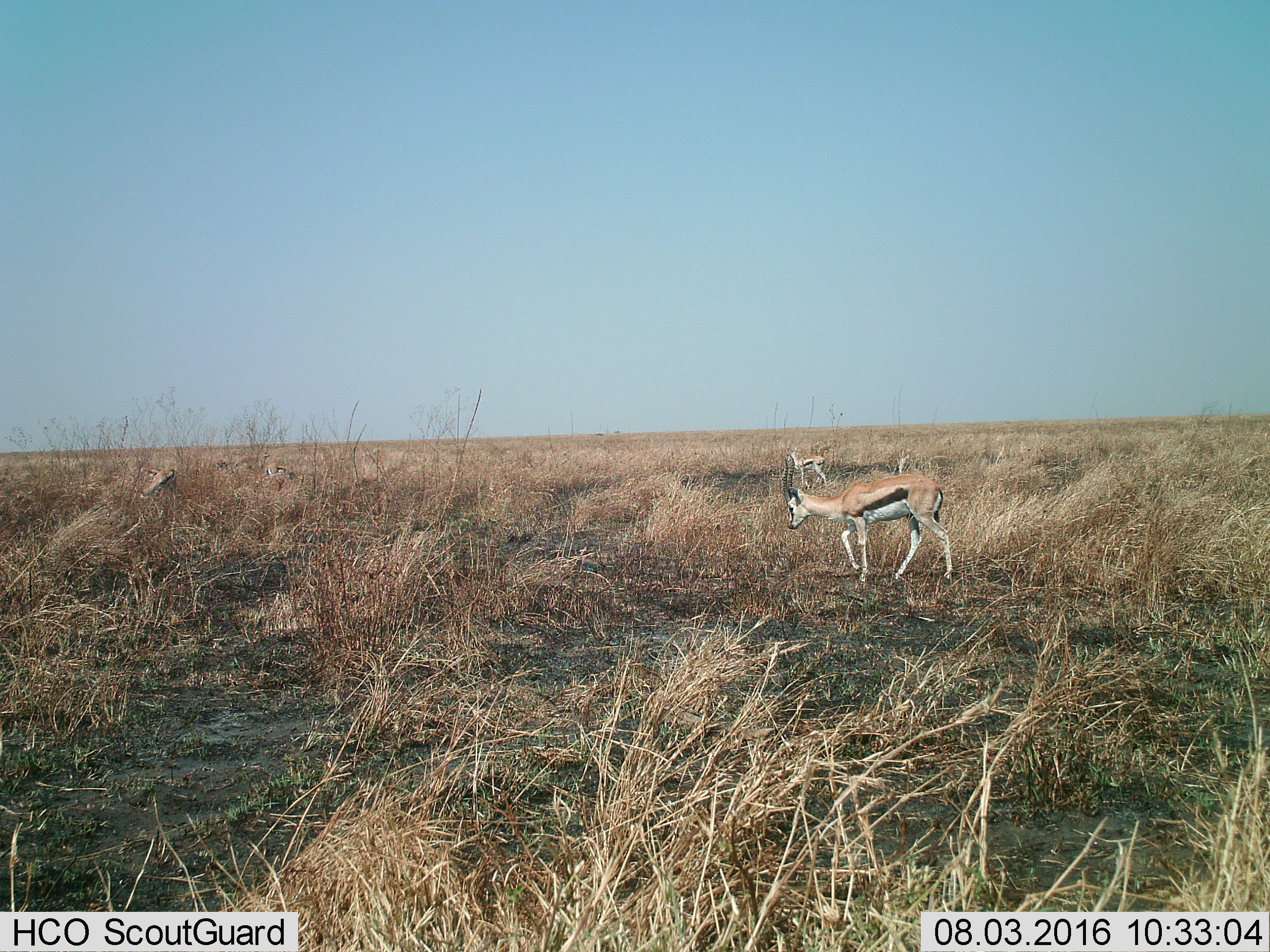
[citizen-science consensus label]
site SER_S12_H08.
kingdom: Animalia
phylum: Chordata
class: Mammalia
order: Artiodactyla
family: Bovidae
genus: Eudorcas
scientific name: Eudorcas thomsonii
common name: thomson's gazelle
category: gazellethomsons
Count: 5.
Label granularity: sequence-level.